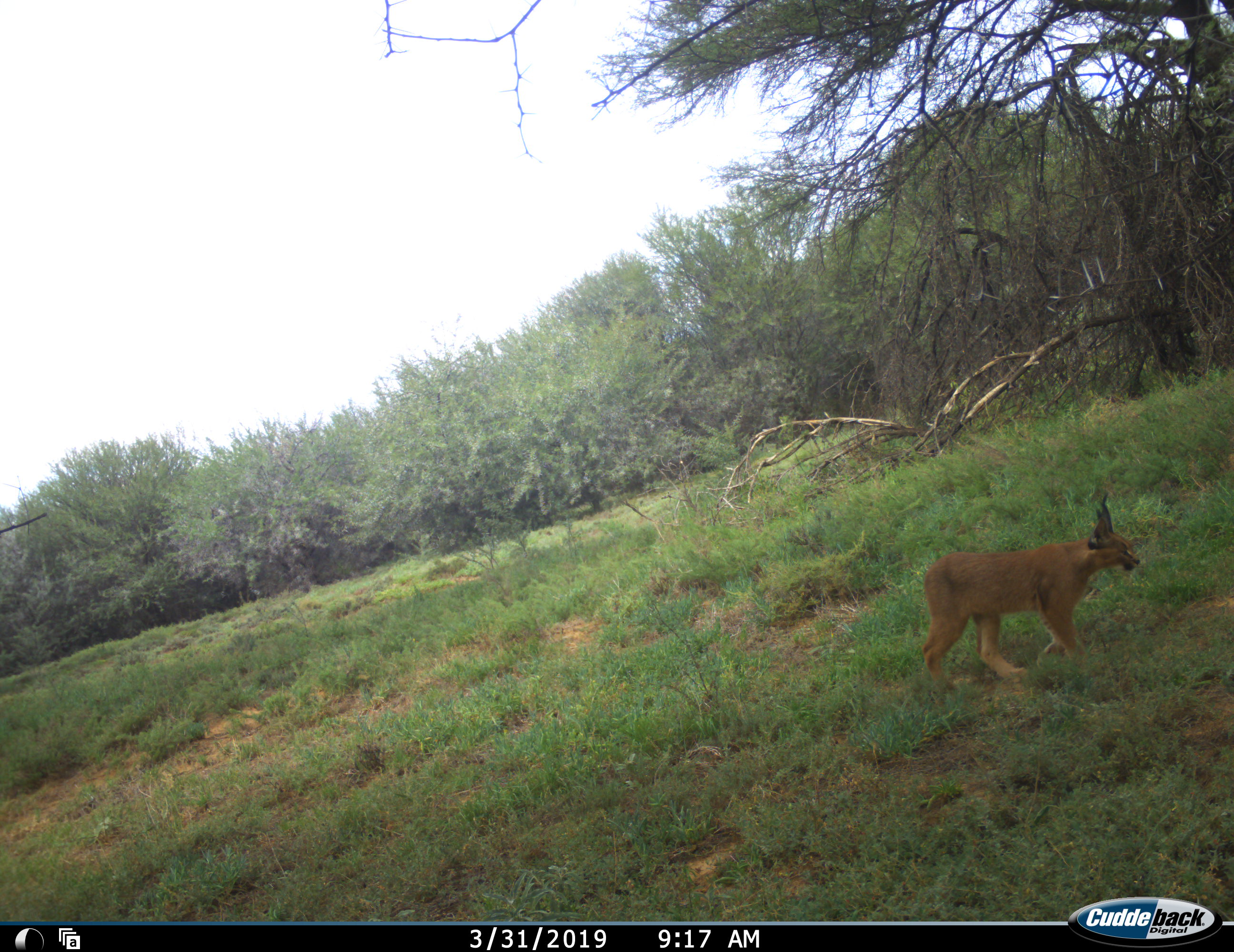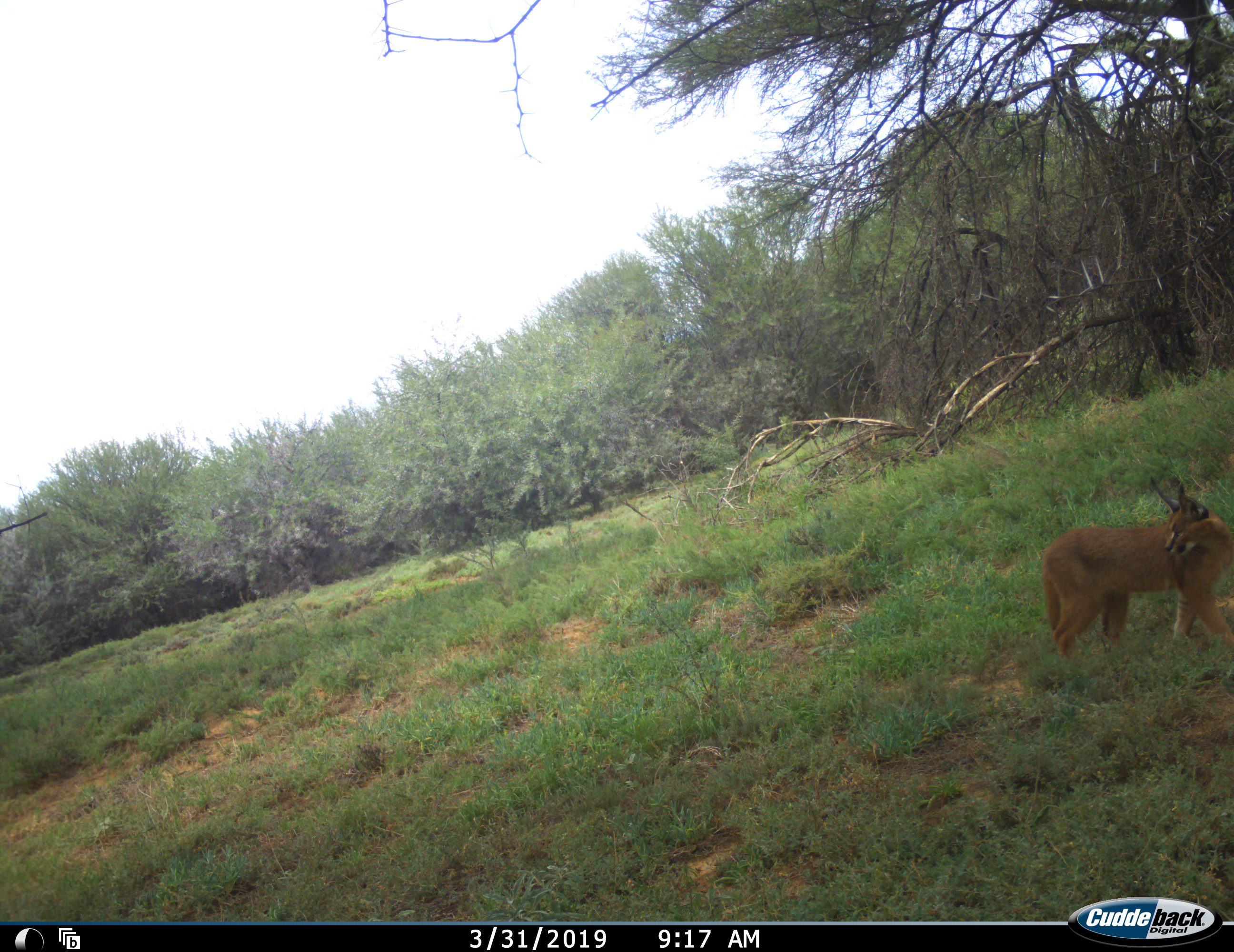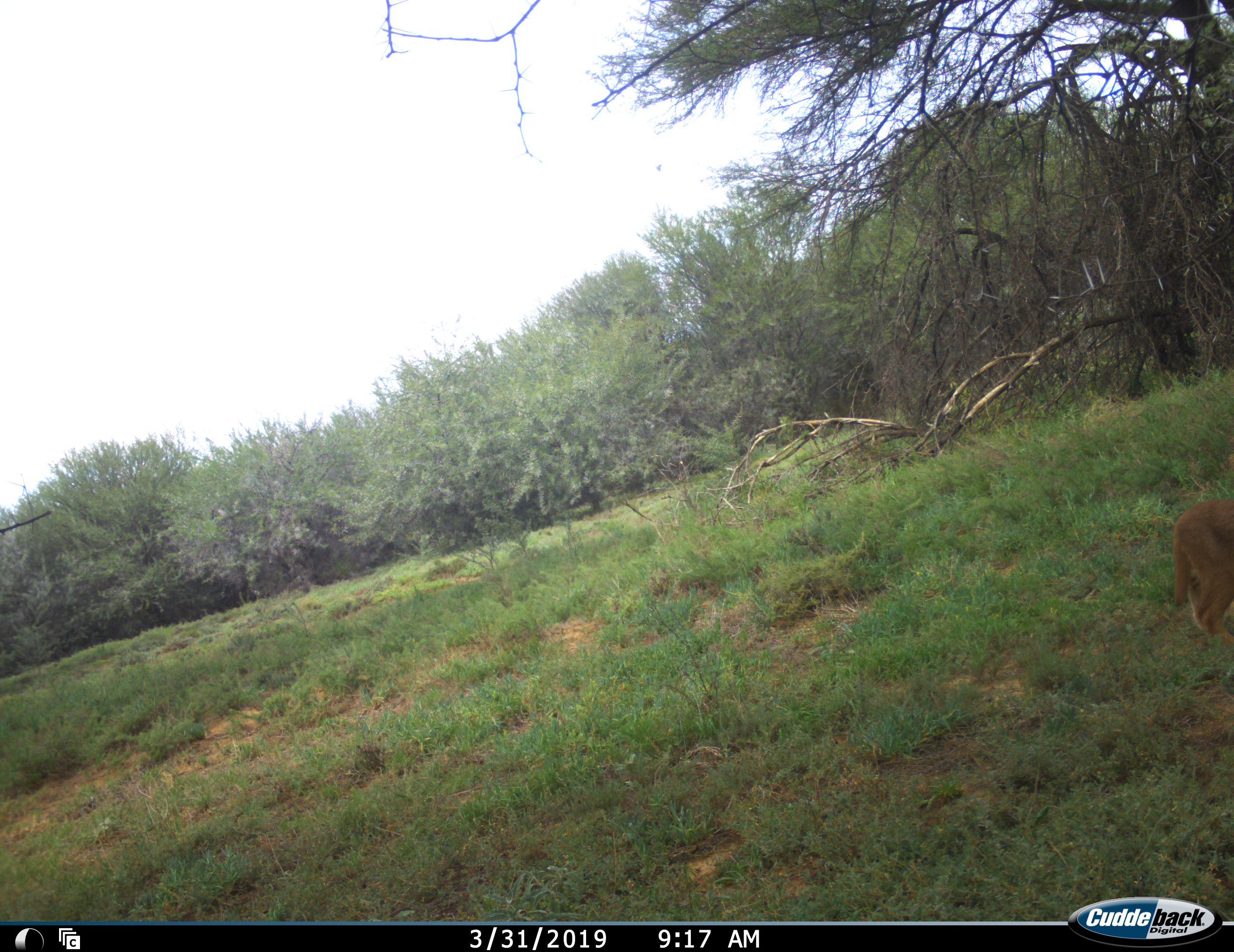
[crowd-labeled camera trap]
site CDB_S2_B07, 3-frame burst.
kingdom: Animalia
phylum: Chordata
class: Mammalia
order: Carnivora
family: Felidae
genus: Caracal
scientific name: Caracal caracal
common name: caracal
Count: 1.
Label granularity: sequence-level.